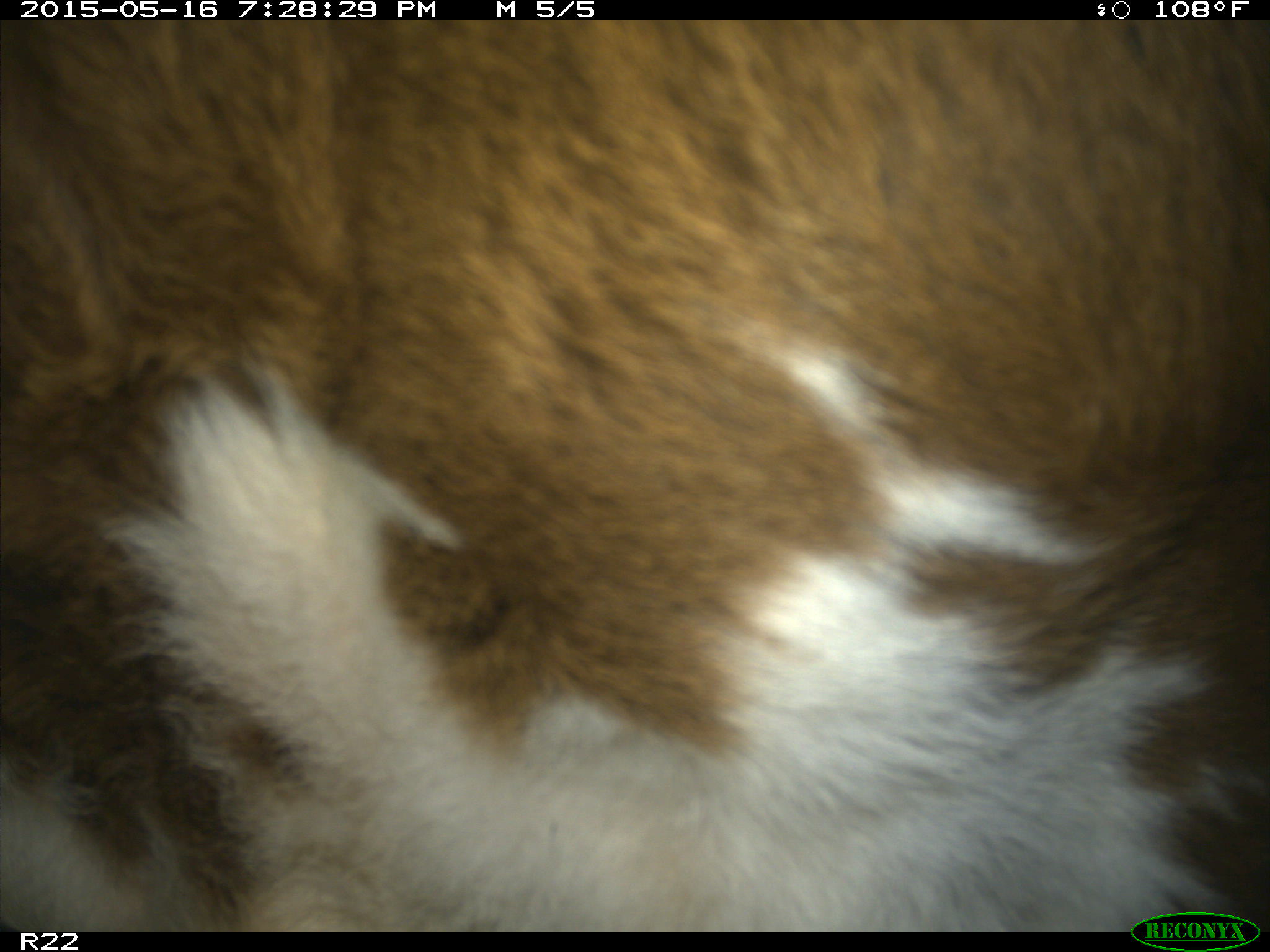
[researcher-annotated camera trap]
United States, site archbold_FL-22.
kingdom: Animalia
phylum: Chordata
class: Mammalia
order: Artiodactyla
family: Bovidae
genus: Bos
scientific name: Bos taurus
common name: domestic cow